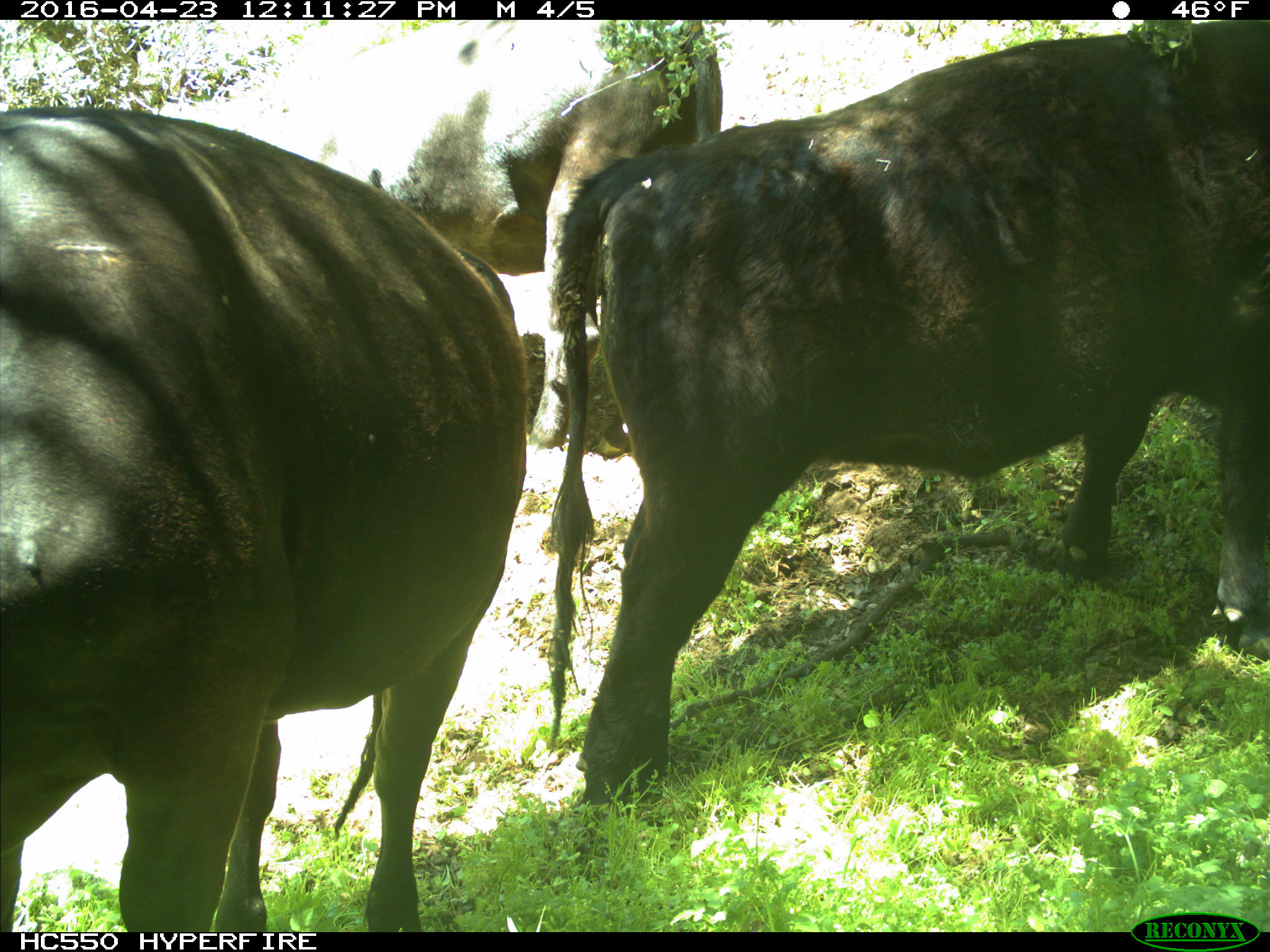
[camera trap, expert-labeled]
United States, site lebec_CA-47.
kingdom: Animalia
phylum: Chordata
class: Mammalia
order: Artiodactyla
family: Bovidae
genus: Bos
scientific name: Bos taurus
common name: domestic cow